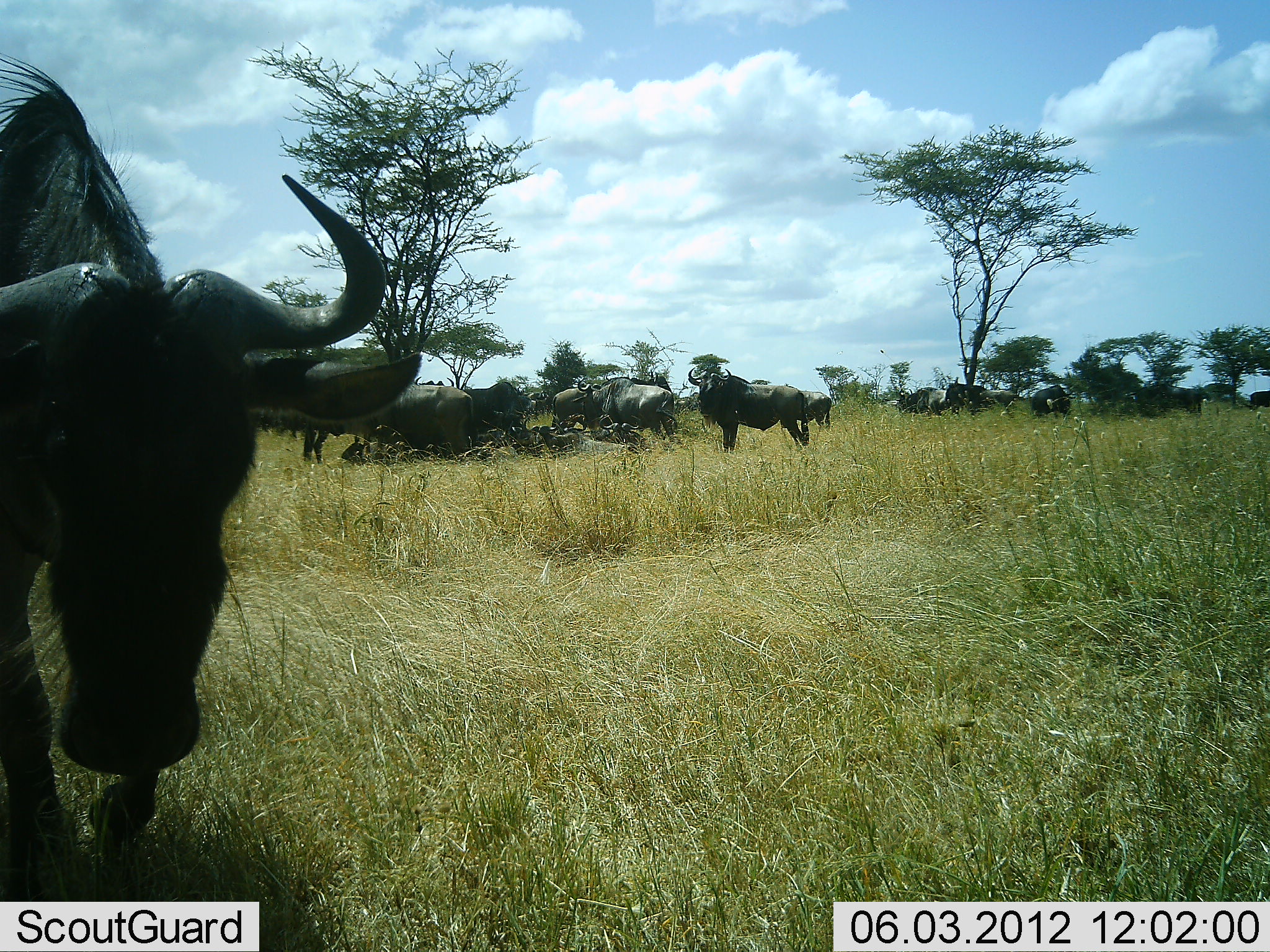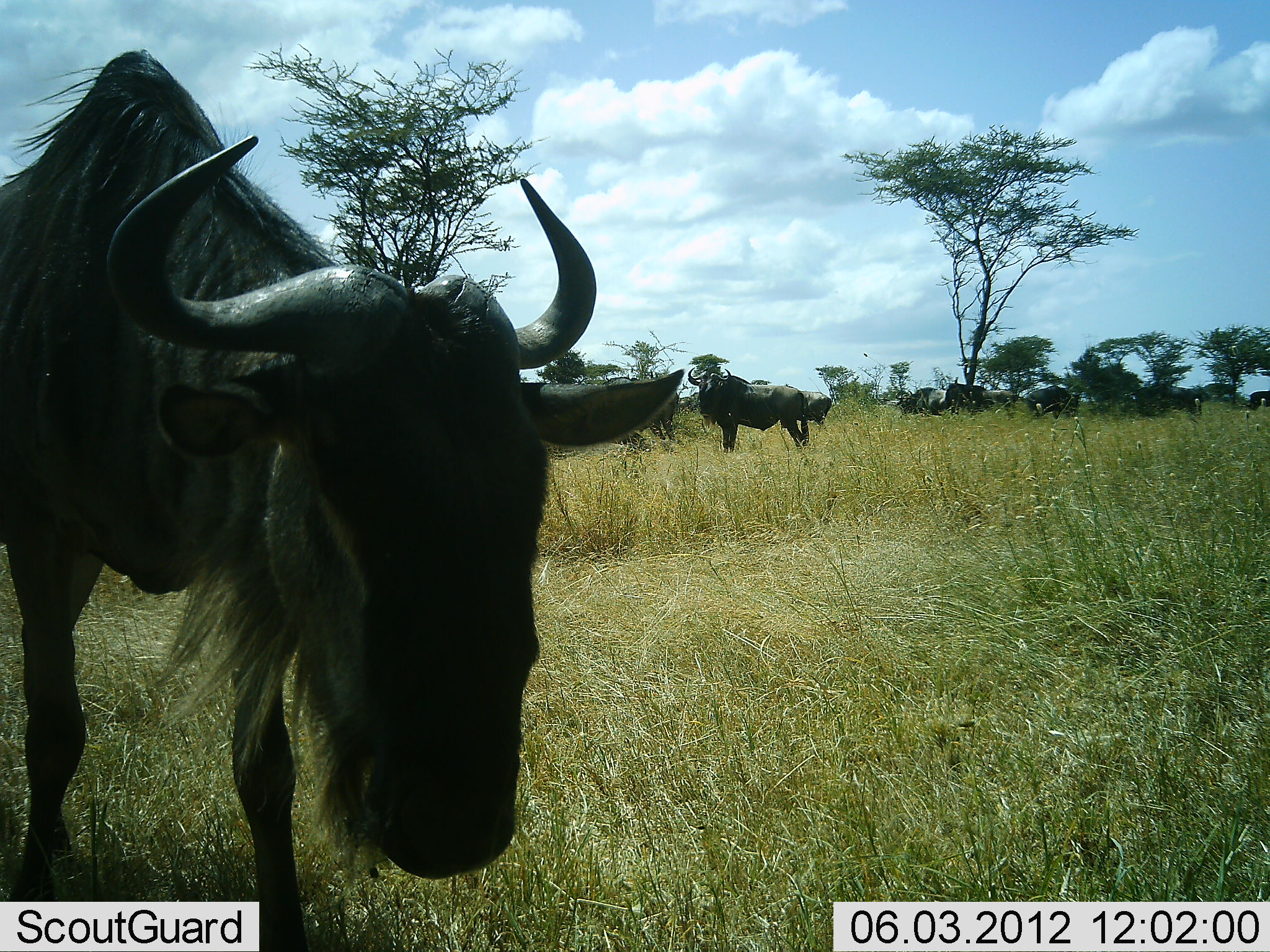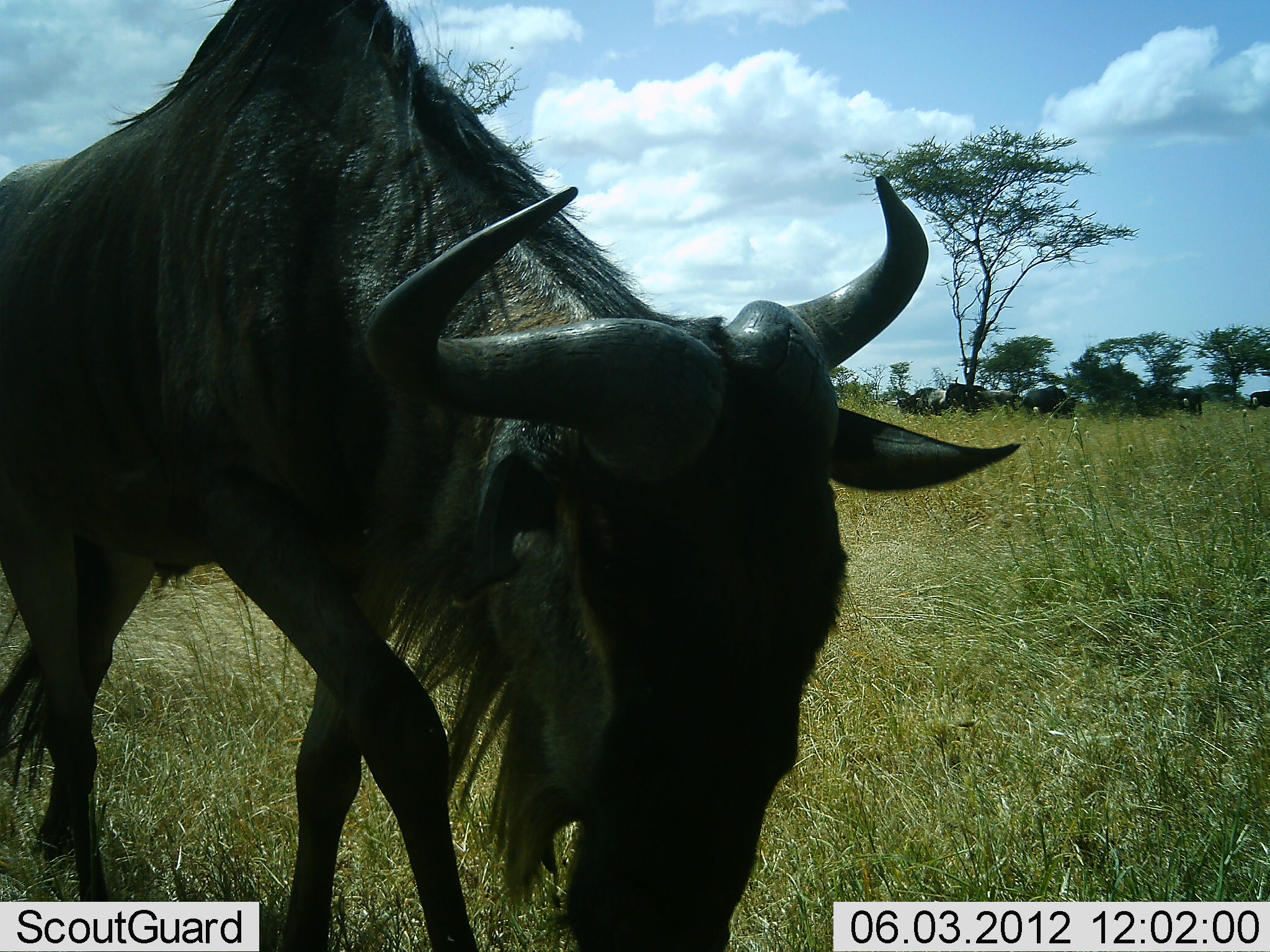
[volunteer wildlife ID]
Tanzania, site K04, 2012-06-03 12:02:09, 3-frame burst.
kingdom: Animalia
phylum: Chordata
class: Mammalia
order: Artiodactyla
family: Bovidae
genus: Connochaetes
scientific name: Connochaetes taurinus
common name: blue wildebeest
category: wildebeest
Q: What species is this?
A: Wildebeest (blue wildebeest) (Connochaetes taurinus).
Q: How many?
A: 11-50.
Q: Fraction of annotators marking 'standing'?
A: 73%.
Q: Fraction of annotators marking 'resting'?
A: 45%.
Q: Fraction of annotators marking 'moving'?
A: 45%.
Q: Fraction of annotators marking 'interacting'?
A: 0%.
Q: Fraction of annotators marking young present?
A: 0%.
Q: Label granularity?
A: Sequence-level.